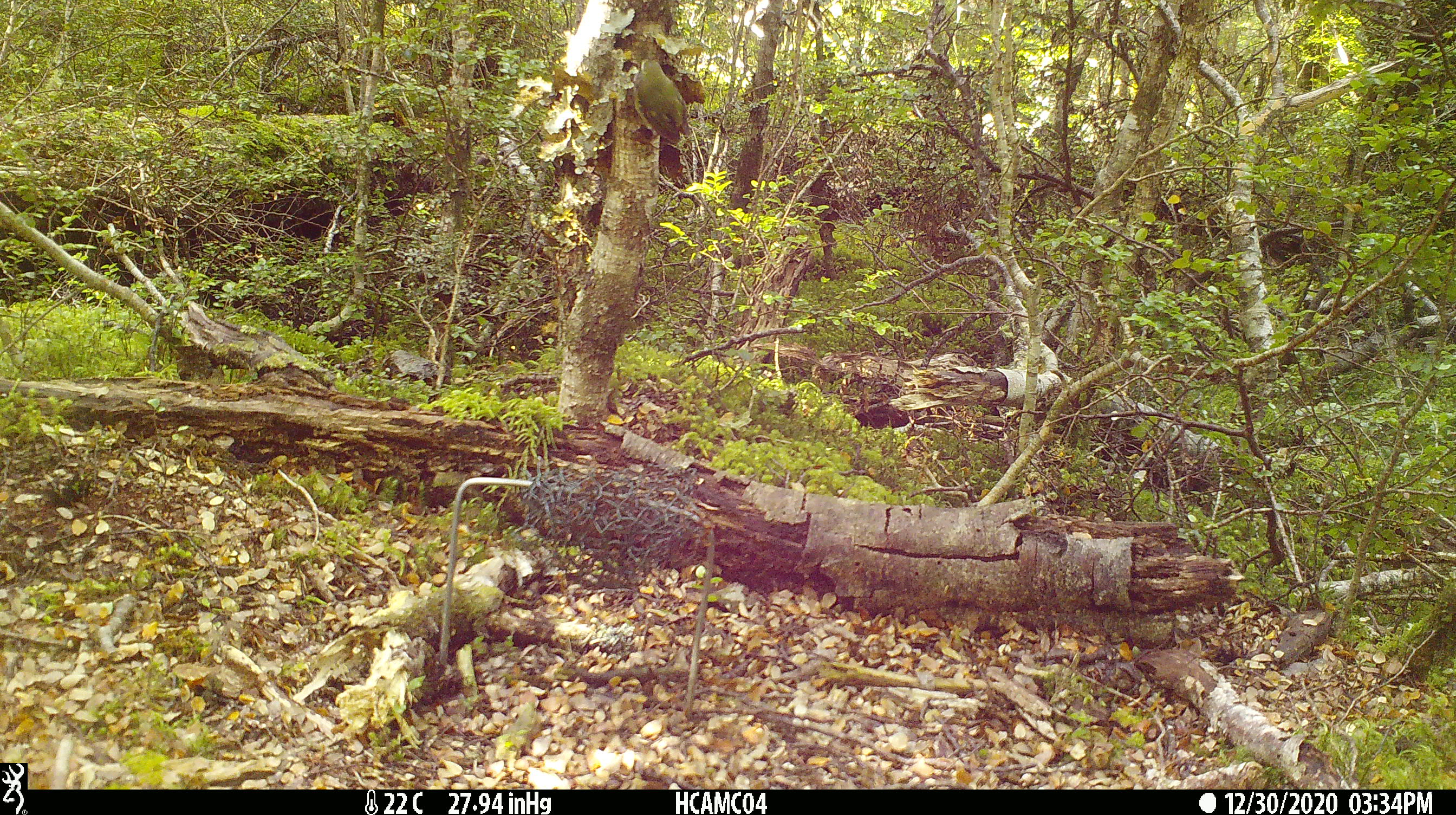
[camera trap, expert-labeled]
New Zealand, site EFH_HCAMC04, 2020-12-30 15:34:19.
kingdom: Animalia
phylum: Chordata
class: Aves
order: Passeriformes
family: Acanthisittidae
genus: Acanthisitta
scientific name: Acanthisitta chloris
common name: rifleman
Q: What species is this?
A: Rifleman (Acanthisitta chloris).